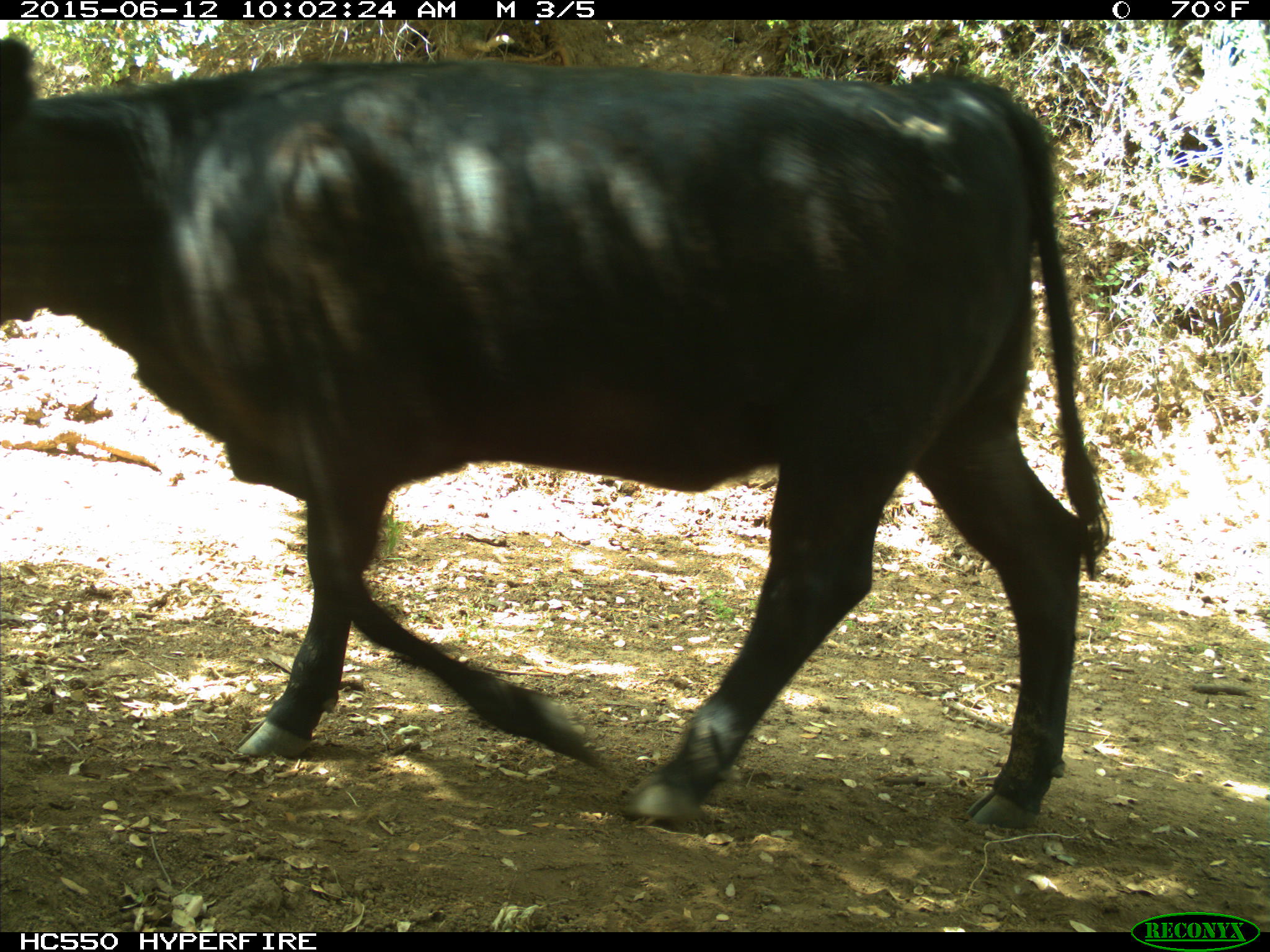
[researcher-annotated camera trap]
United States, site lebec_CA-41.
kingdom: Animalia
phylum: Chordata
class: Mammalia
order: Artiodactyla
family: Bovidae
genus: Bos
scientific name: Bos taurus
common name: domestic cow